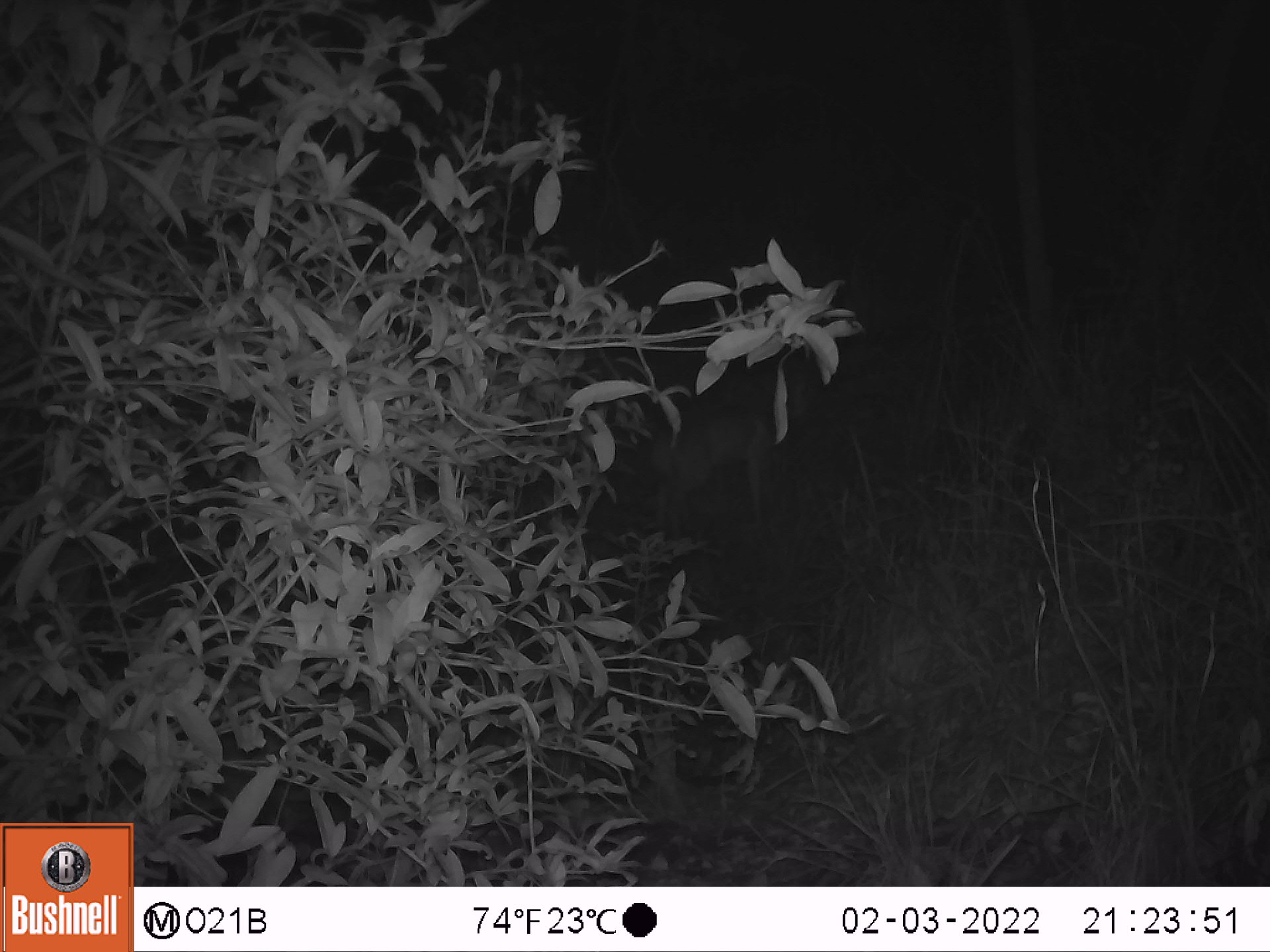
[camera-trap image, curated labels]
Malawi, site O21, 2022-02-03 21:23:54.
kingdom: Animalia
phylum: Chordata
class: Mammalia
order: Artiodactyla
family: Bovidae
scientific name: Antilopinae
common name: small antelope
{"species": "small antelope (Antilopinae)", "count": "1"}